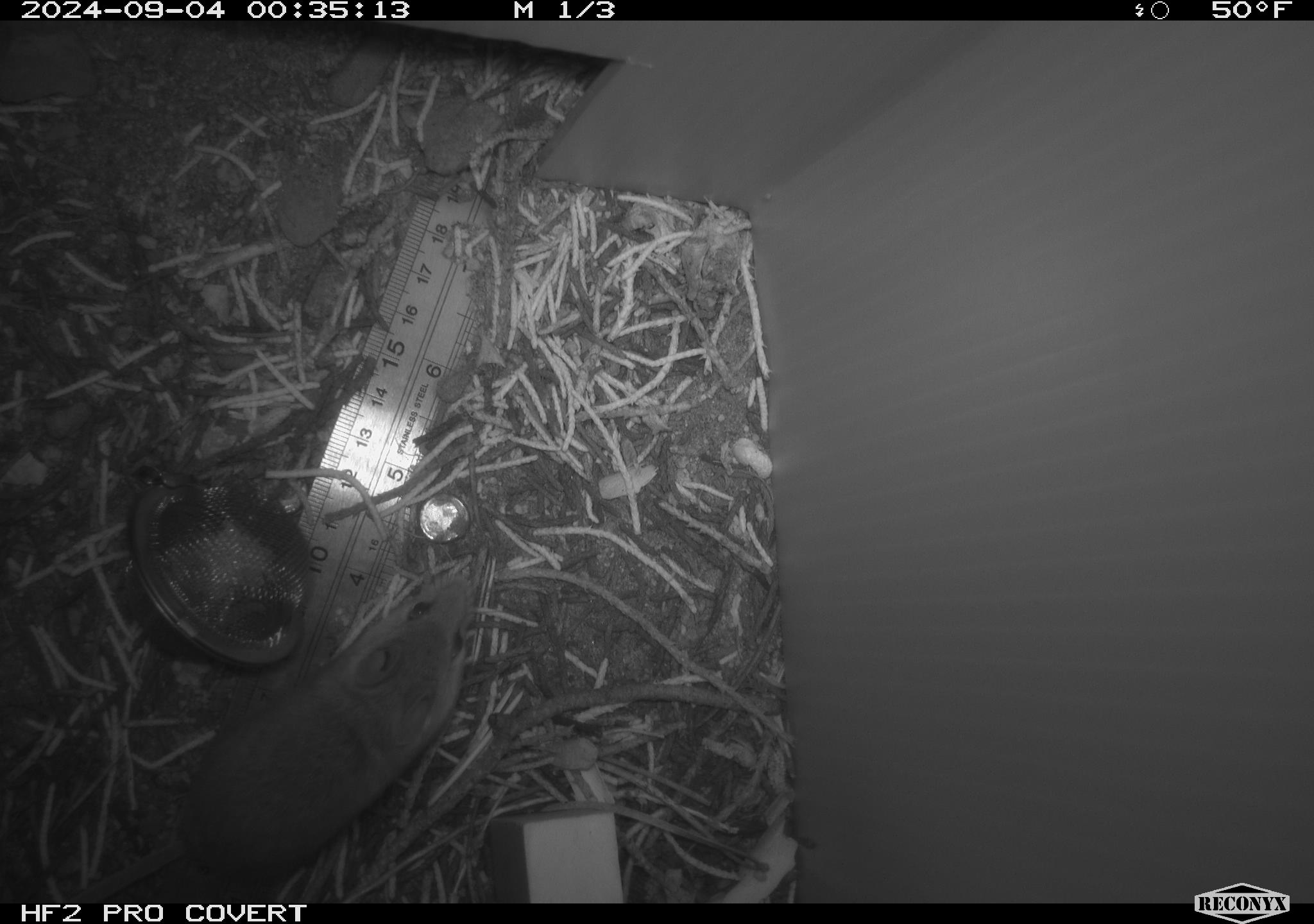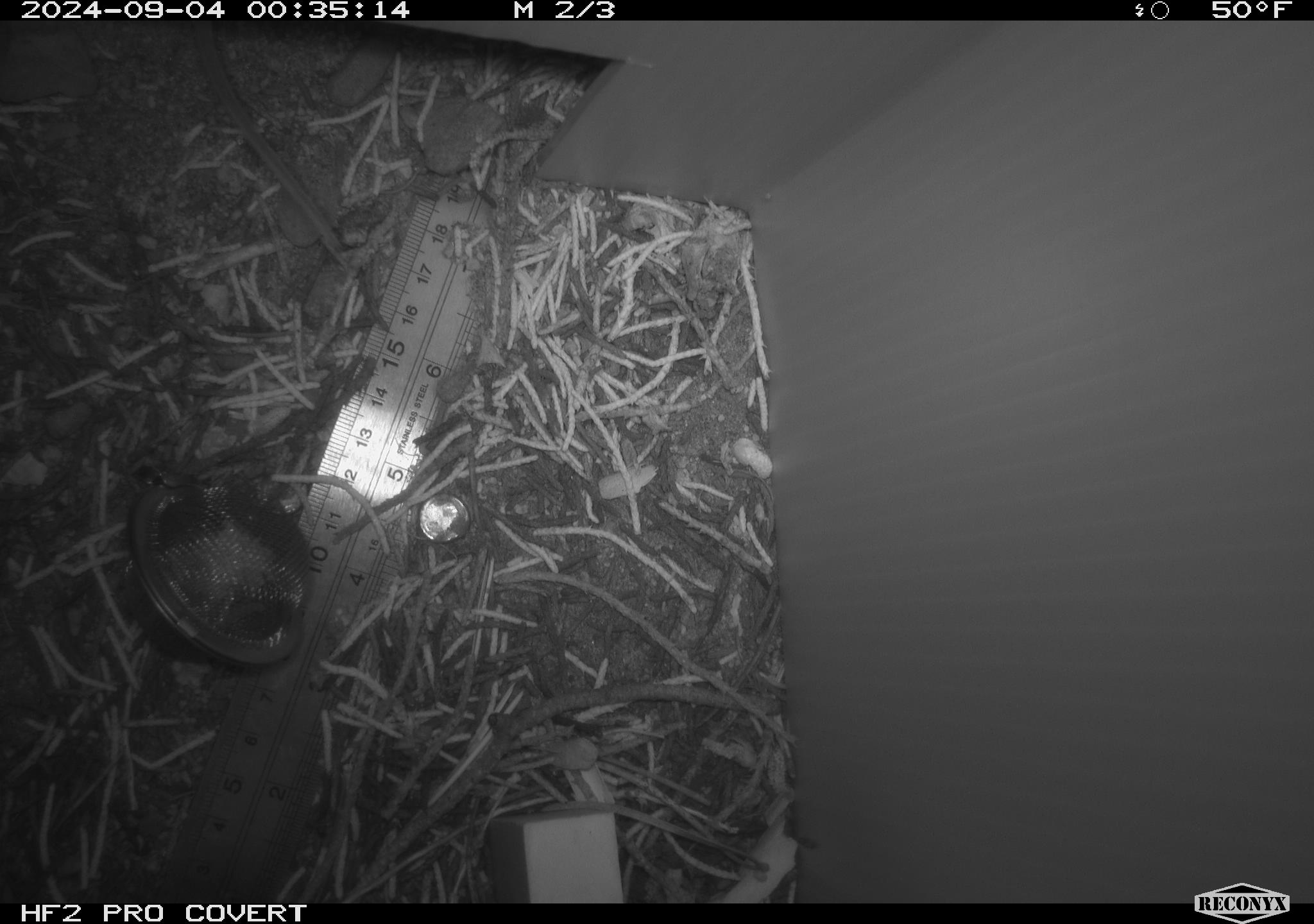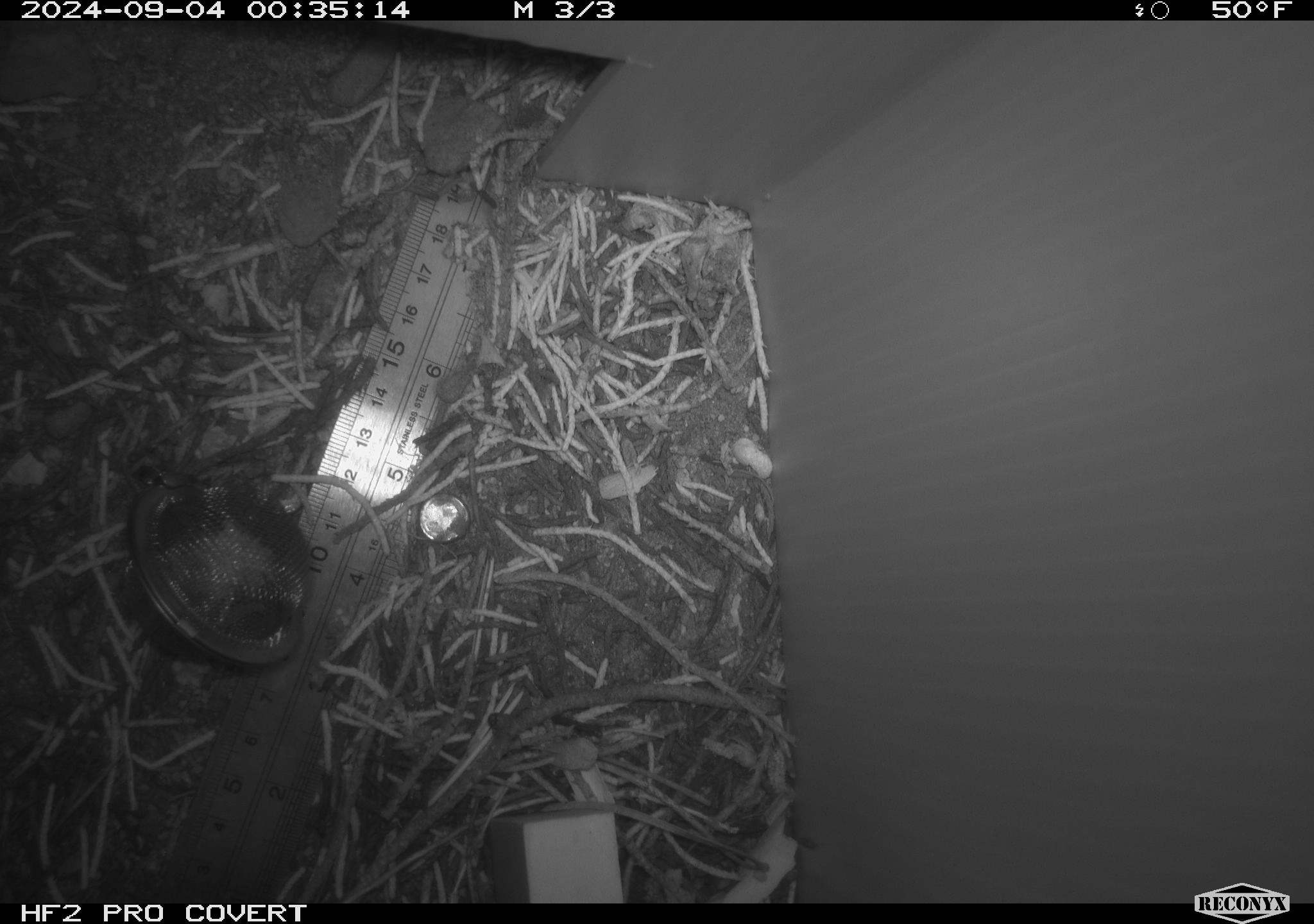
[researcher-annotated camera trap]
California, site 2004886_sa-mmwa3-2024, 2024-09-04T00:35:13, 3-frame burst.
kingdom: Animalia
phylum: Chordata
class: Mammalia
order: Rodentia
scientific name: Rodentia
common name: mouse species